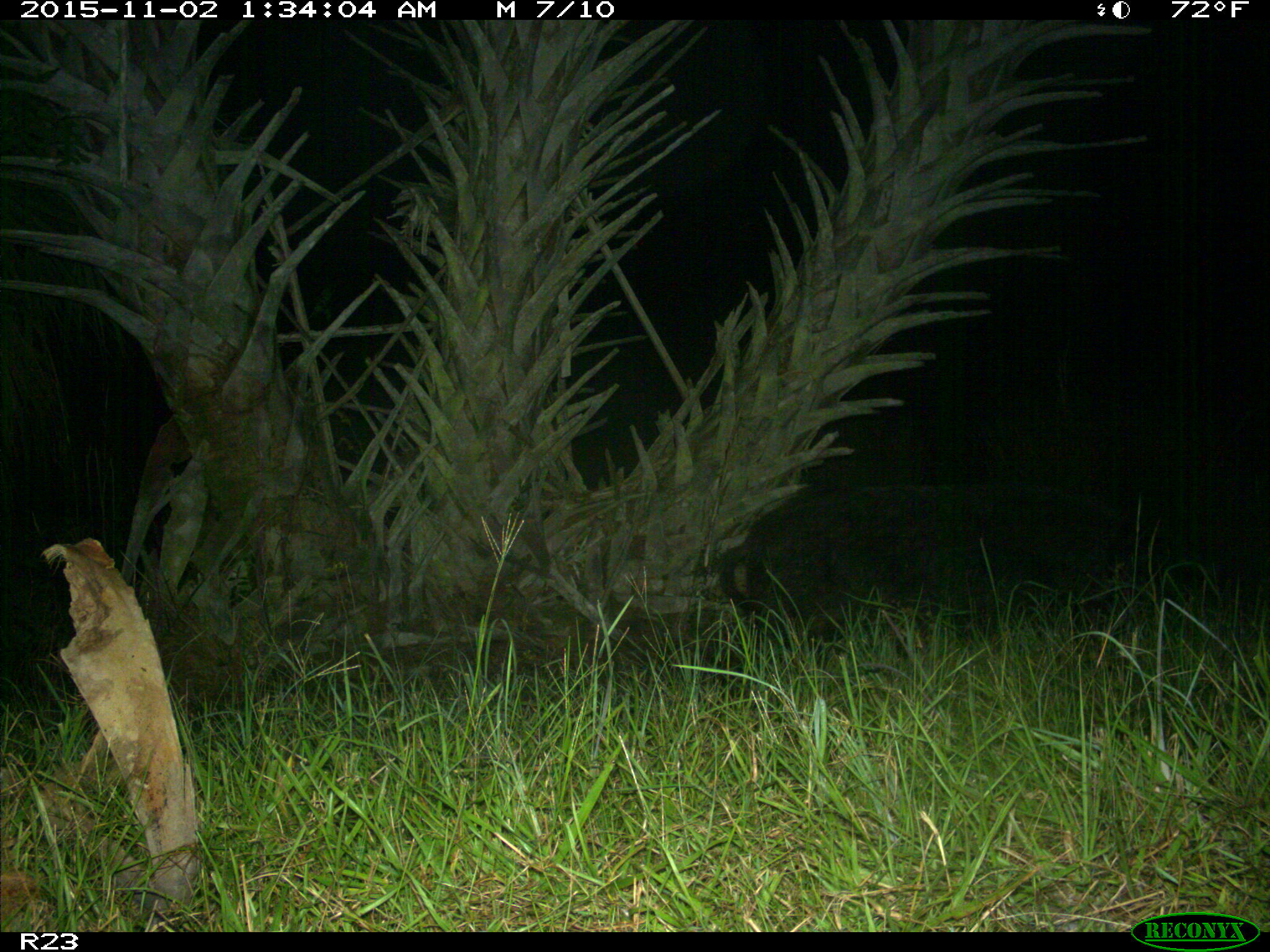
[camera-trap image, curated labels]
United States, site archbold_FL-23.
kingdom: Animalia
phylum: Chordata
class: Mammalia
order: Artiodactyla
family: Suidae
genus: Sus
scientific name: Sus scrofa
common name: wild boar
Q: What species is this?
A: Sus scrofa (wild boar).